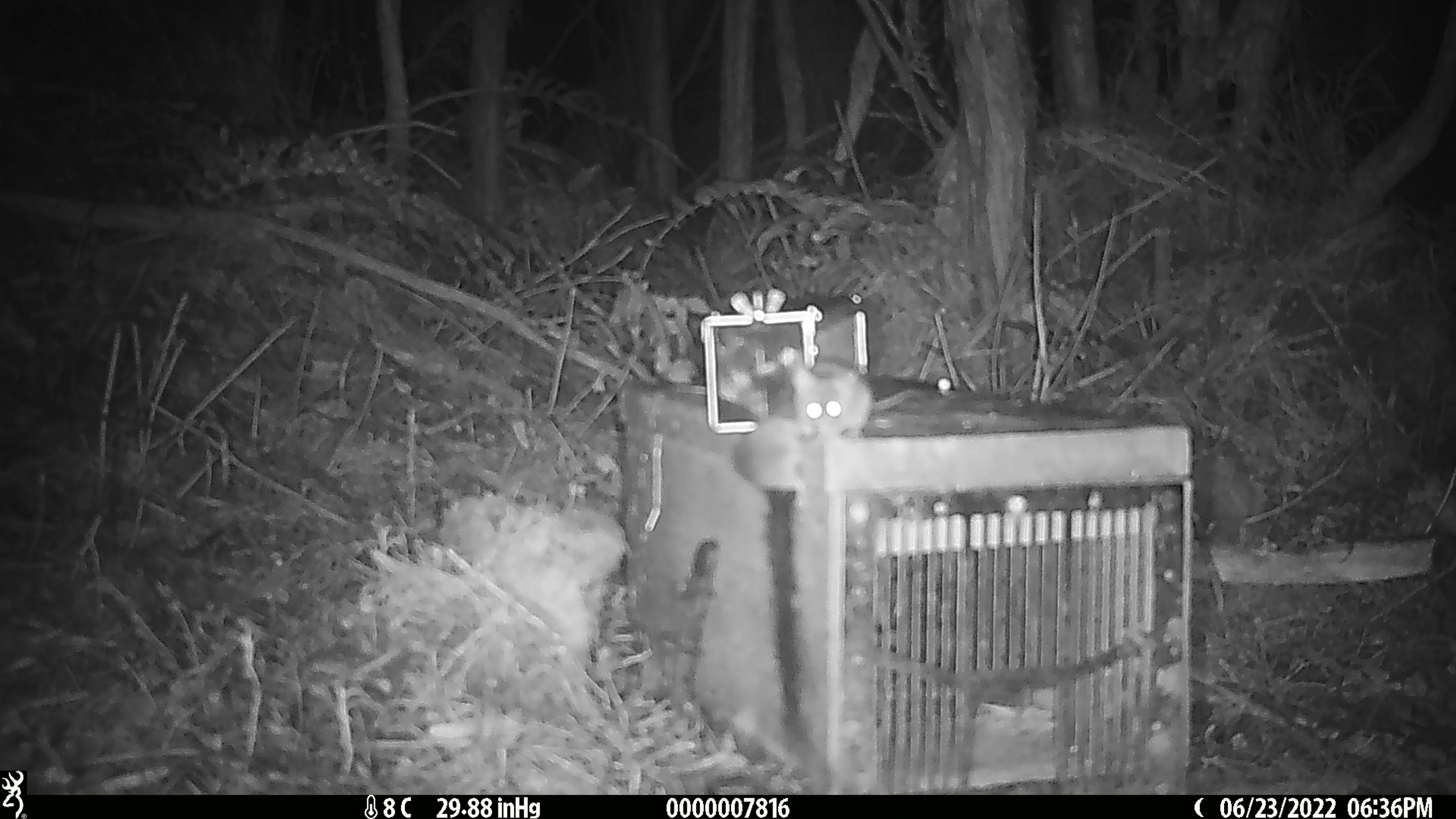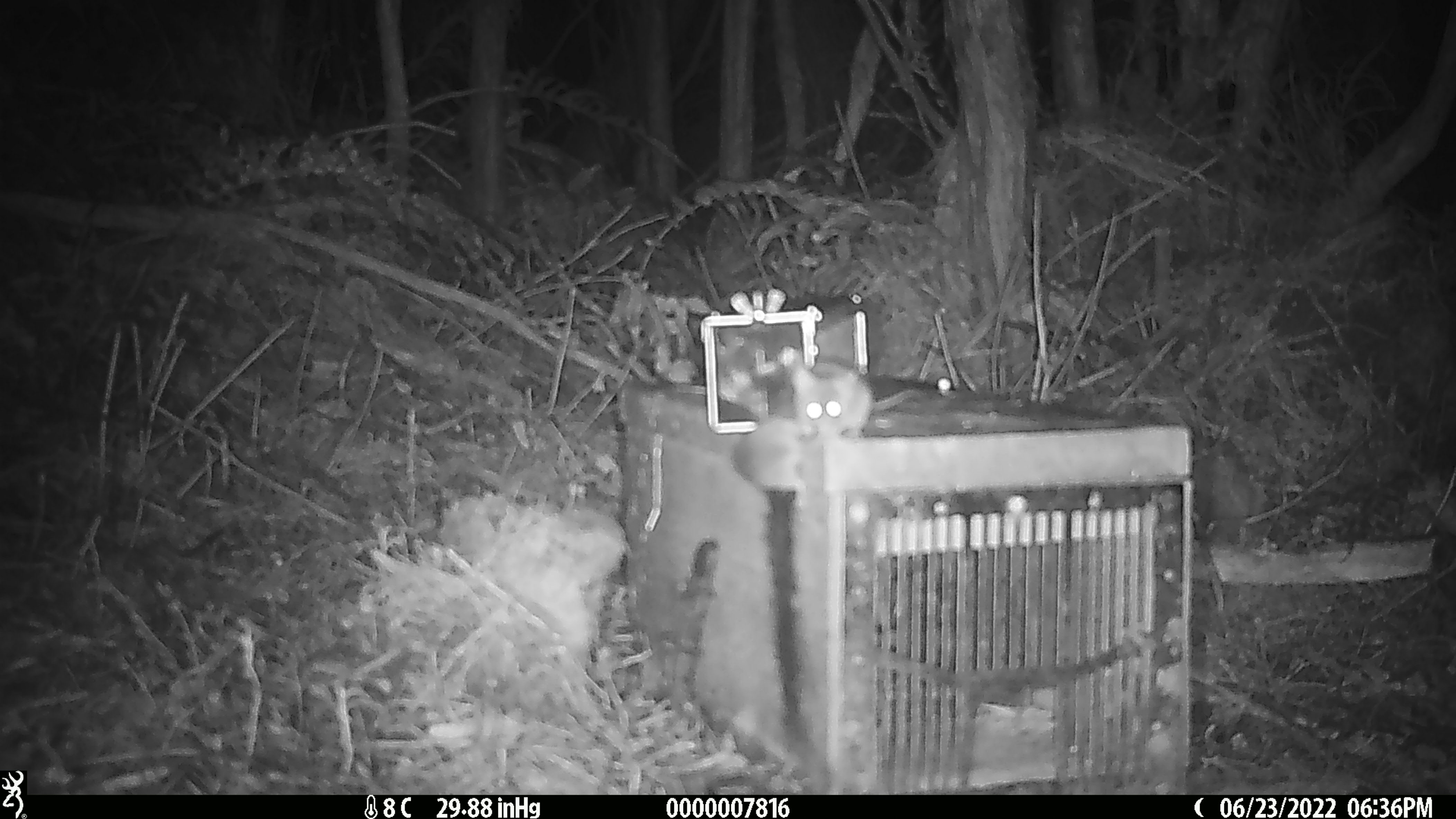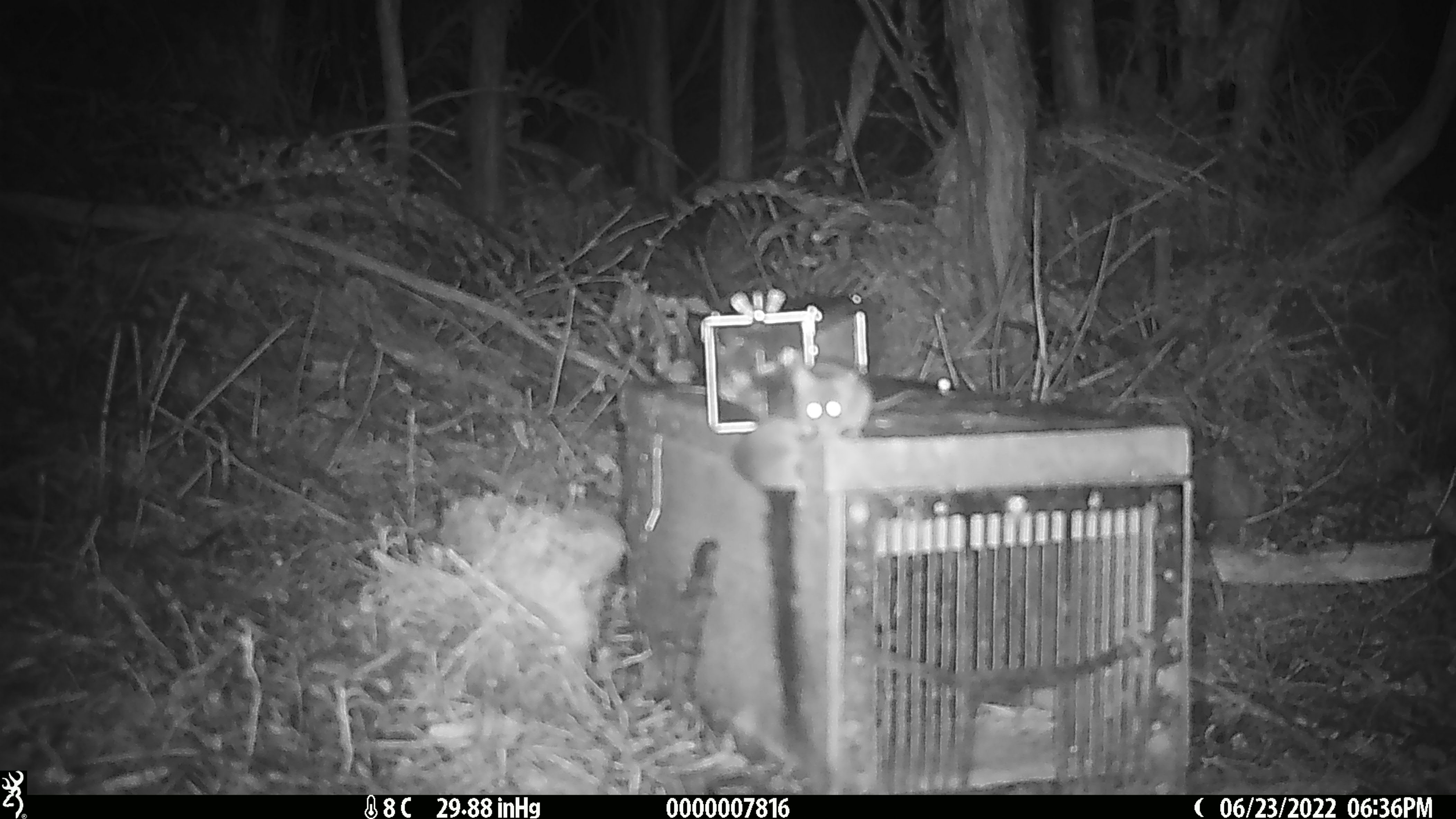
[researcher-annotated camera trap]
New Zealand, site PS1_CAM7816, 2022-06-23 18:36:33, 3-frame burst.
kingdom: Animalia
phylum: Chordata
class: Mammalia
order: Rodentia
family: Muridae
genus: Mus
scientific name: Mus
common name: mouse